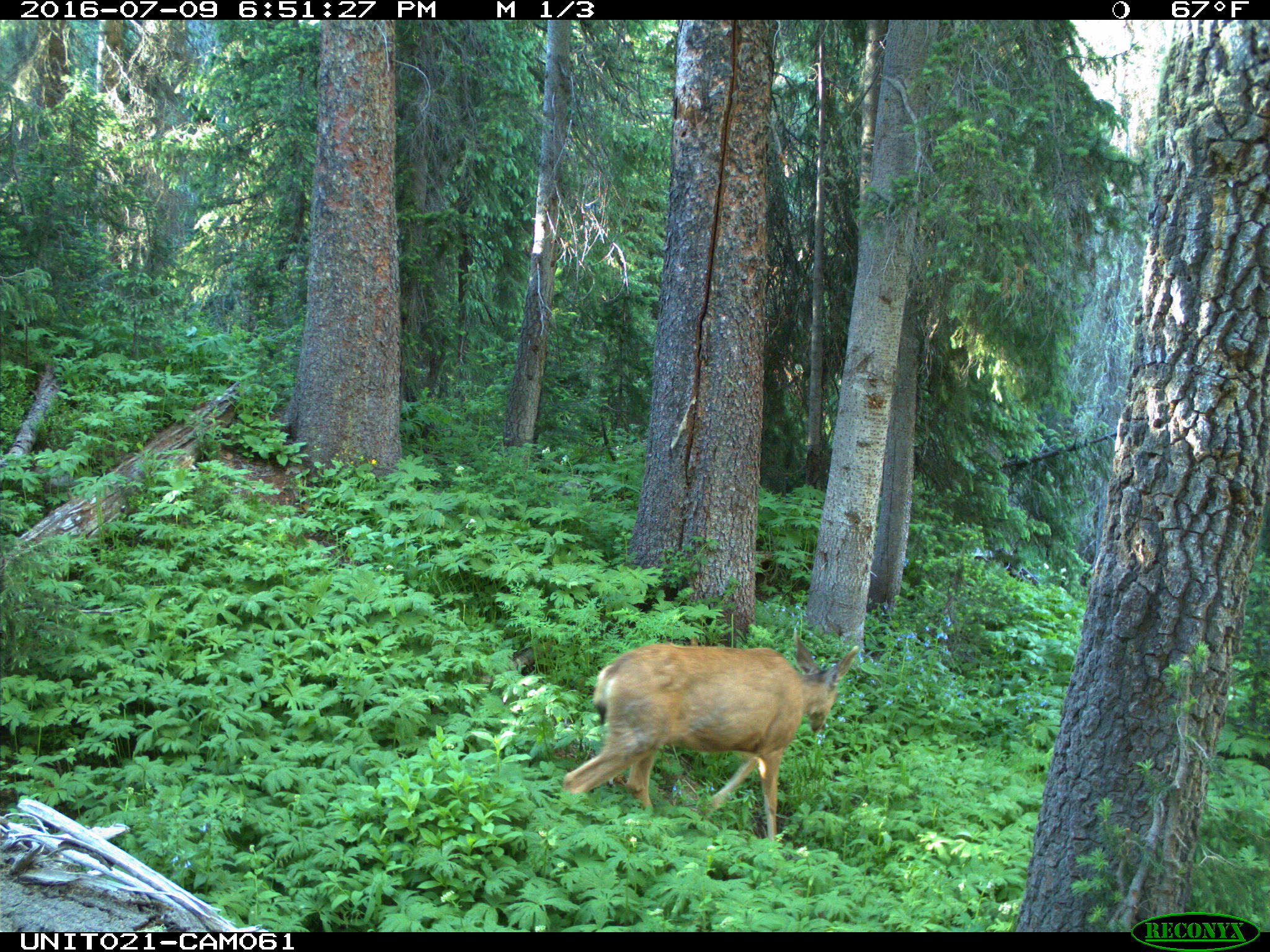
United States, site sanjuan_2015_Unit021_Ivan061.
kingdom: Animalia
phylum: Chordata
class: Mammalia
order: Artiodactyla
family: Cervidae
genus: Odocoileus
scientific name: Odocoileus hemionus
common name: mule deer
Odocoileus hemionus (mule deer).